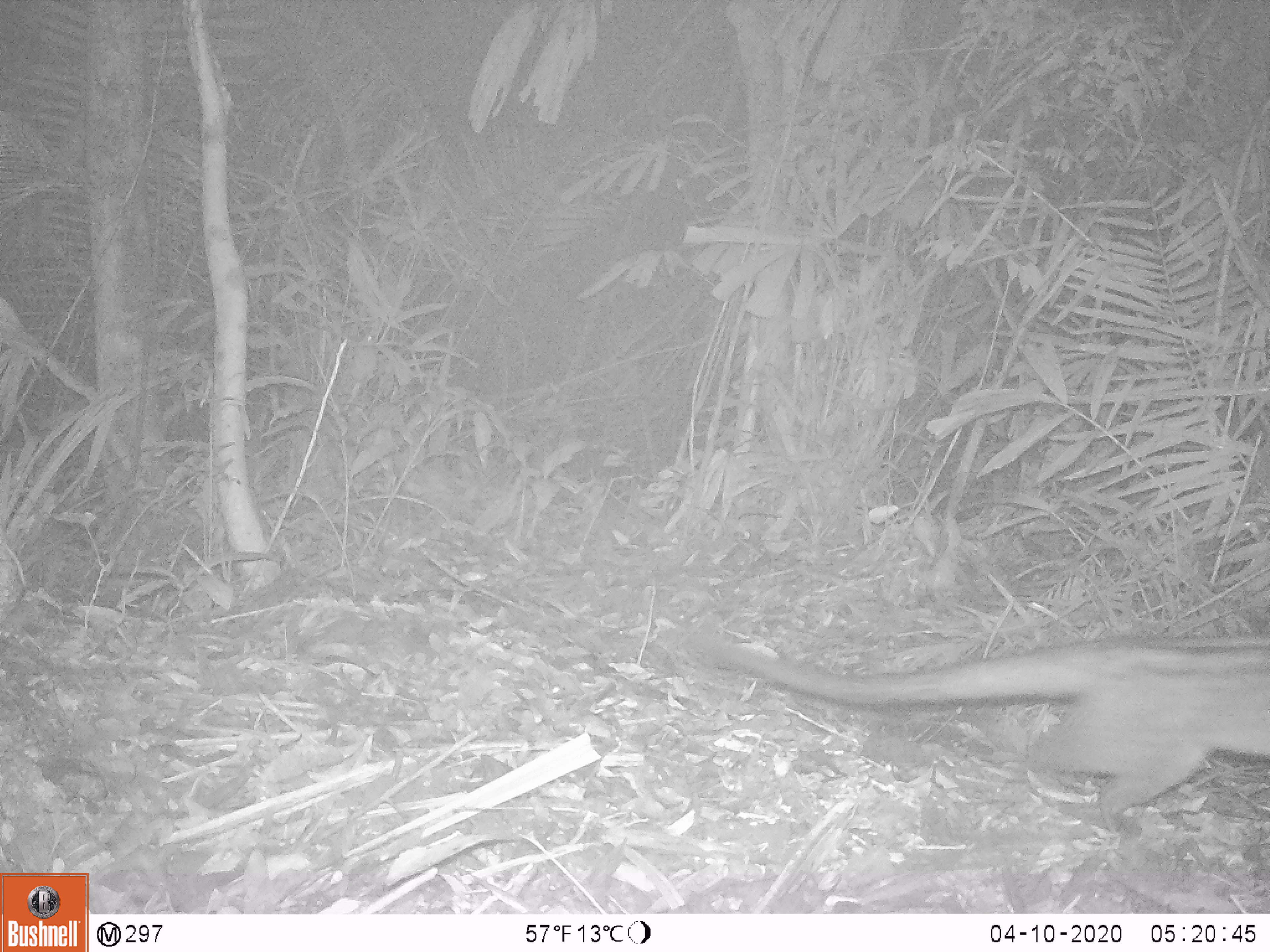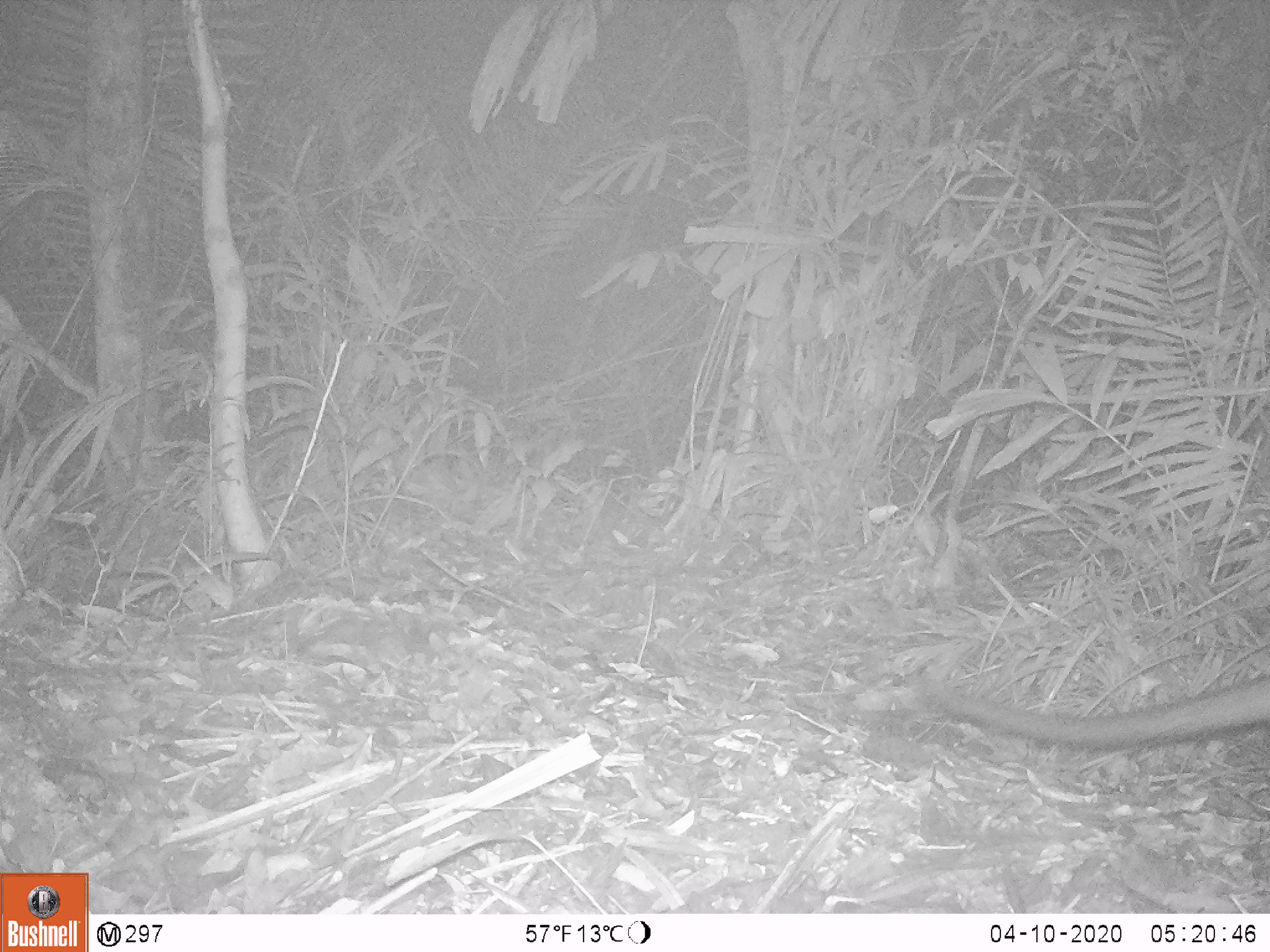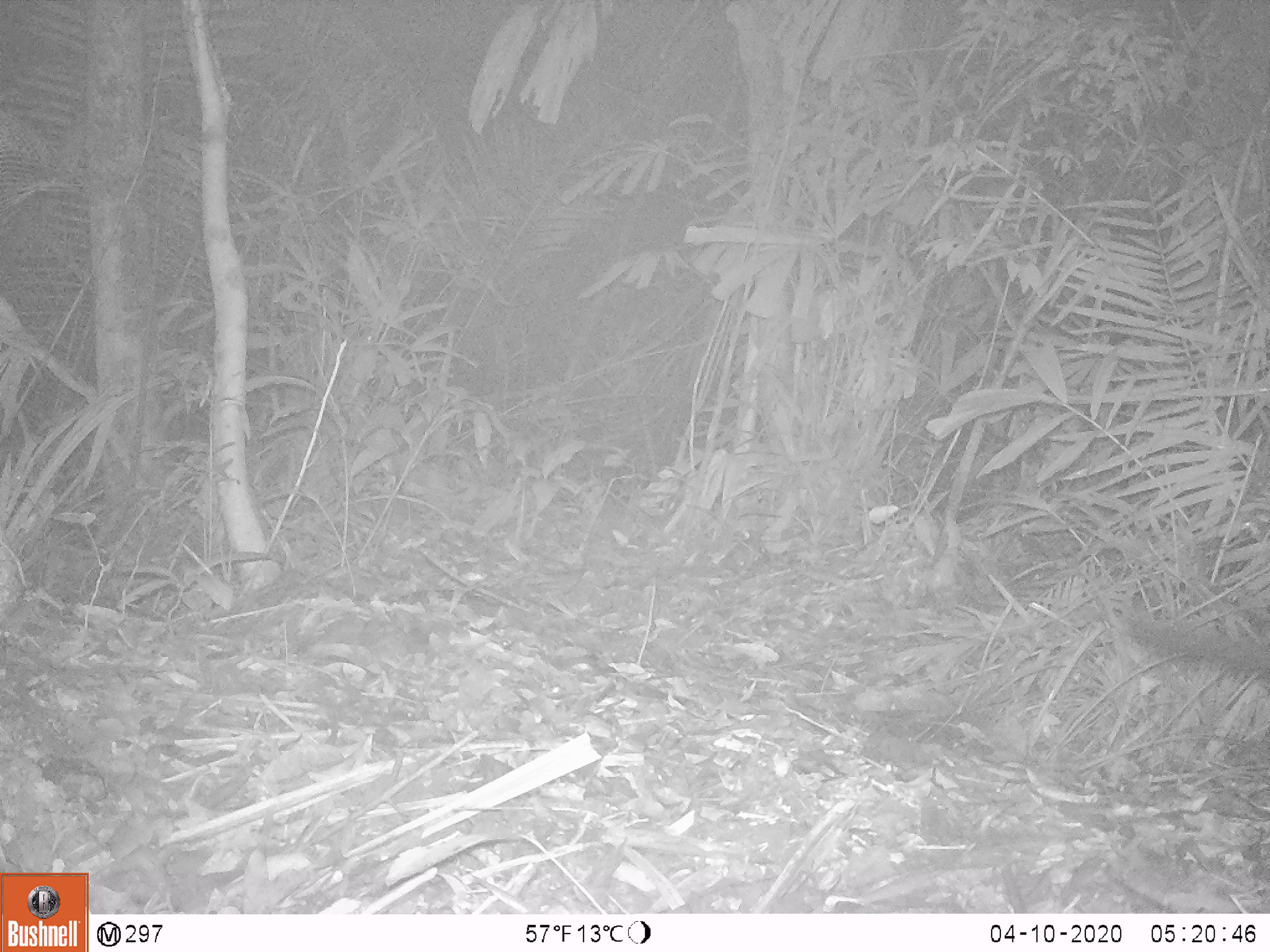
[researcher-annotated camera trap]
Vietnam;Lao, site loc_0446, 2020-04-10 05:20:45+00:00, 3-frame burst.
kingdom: Animalia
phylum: Chordata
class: Mammalia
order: Carnivora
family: Viverridae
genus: Paradoxurus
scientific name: Paradoxurus hermaphroditus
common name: common palm civet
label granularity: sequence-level